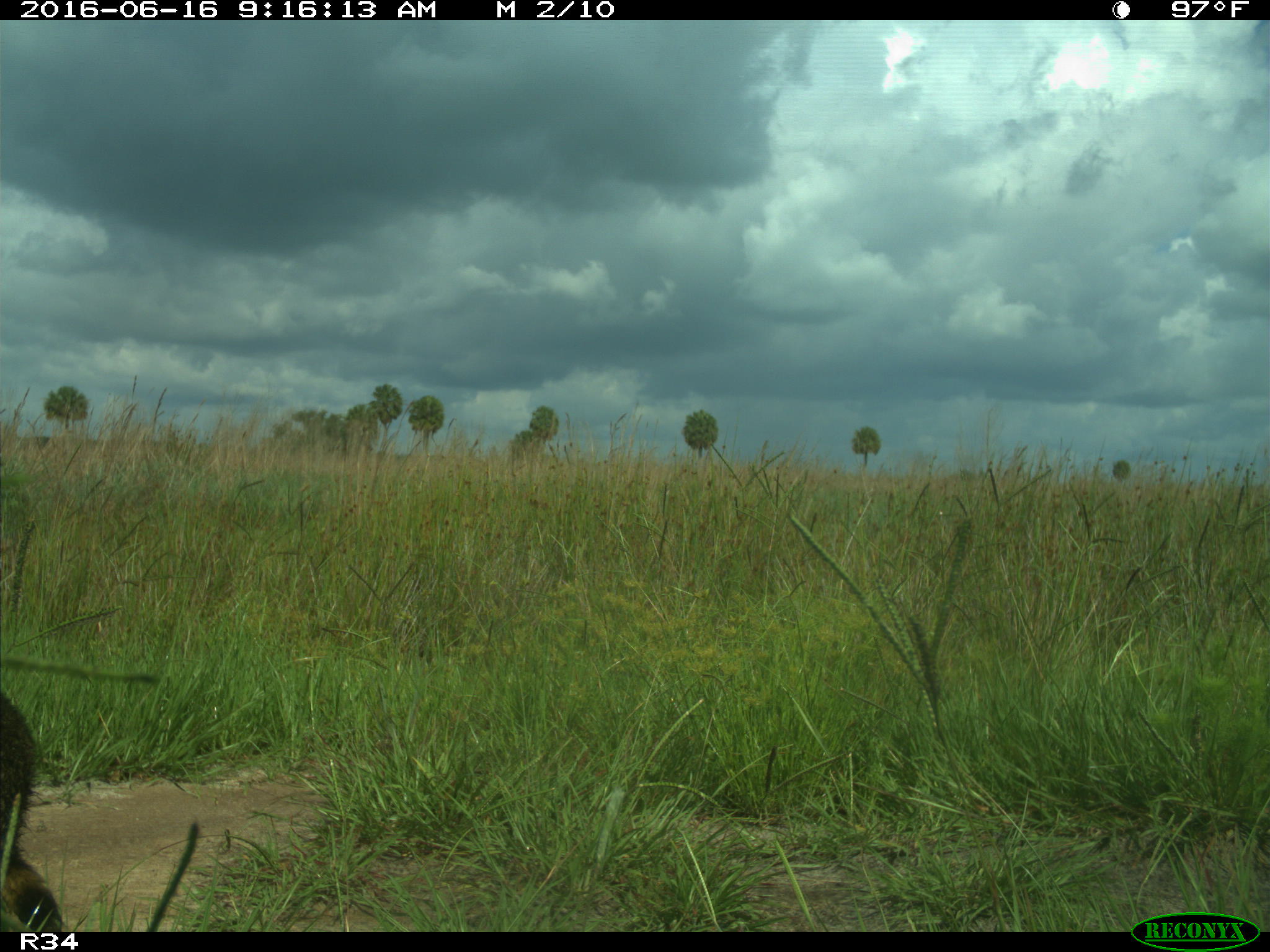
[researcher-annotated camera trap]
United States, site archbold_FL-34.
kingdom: Animalia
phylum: Chordata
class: Mammalia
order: Carnivora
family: Procyonidae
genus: Procyon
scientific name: Procyon lotor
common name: common raccoon